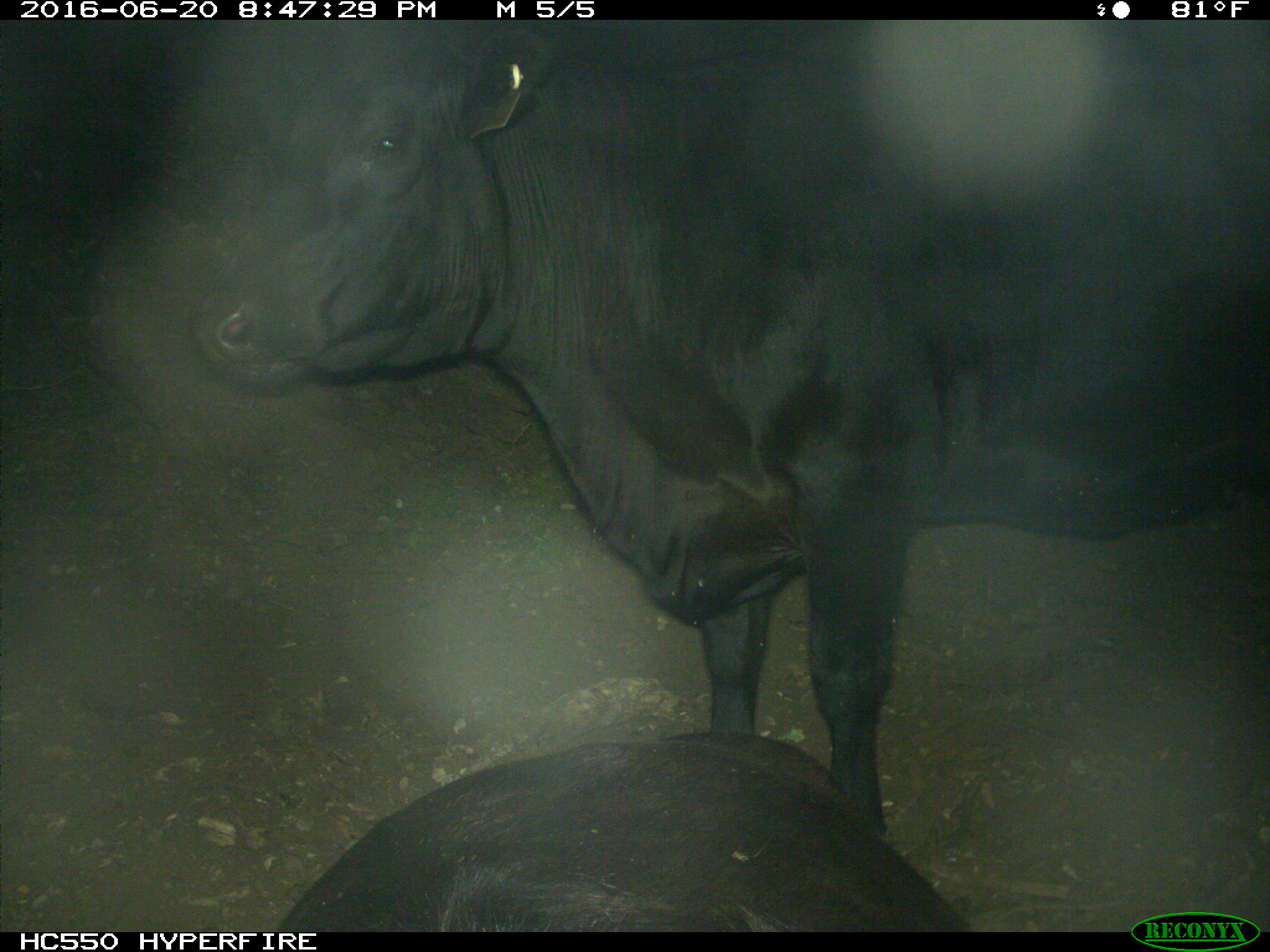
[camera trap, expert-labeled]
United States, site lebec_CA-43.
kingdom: Animalia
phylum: Chordata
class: Mammalia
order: Artiodactyla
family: Bovidae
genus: Bos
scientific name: Bos taurus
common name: domestic cow